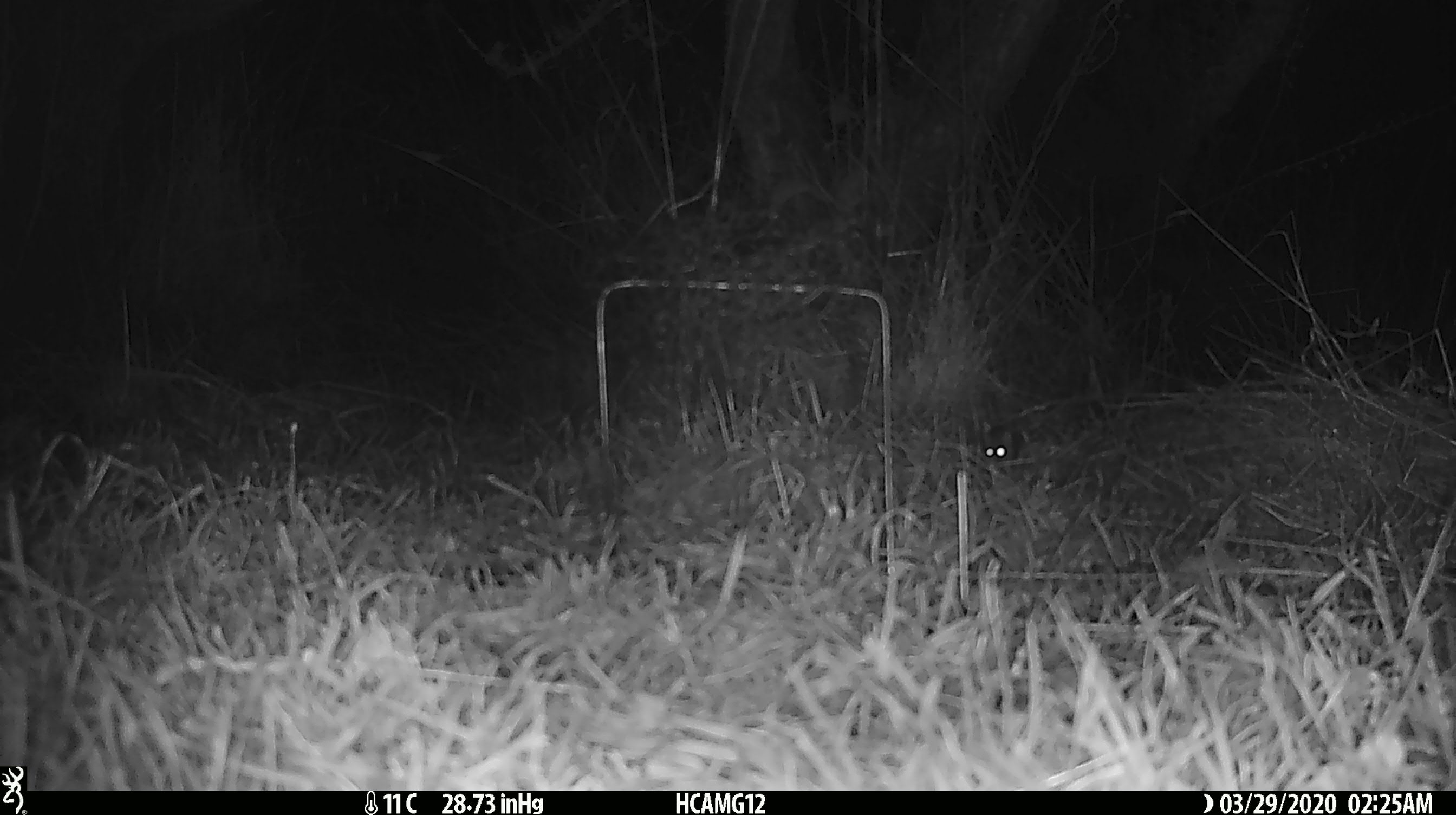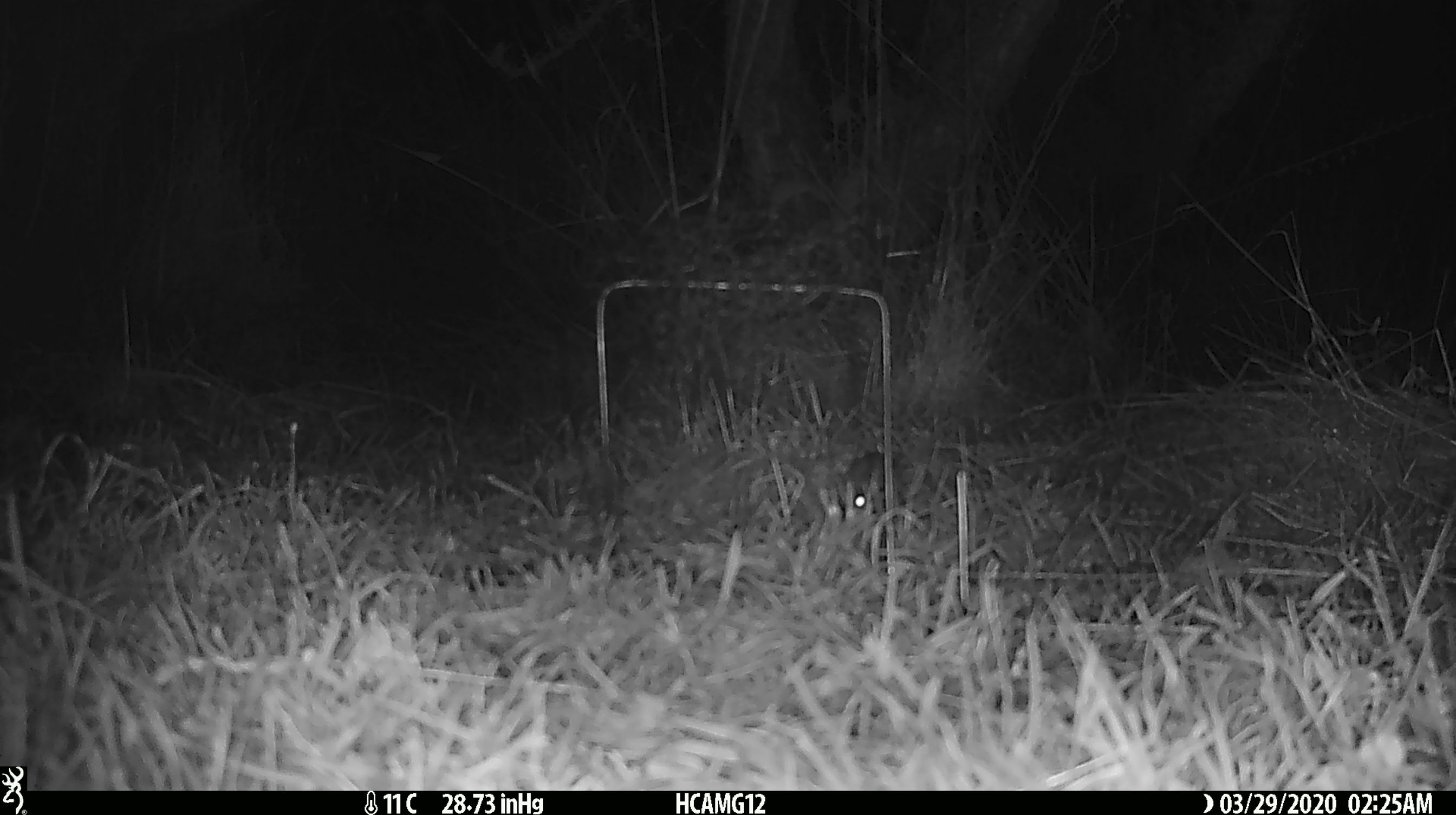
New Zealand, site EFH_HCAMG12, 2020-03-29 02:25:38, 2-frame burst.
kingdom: Animalia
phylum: Chordata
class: Mammalia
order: Rodentia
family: Muridae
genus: Mus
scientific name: Mus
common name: mouse